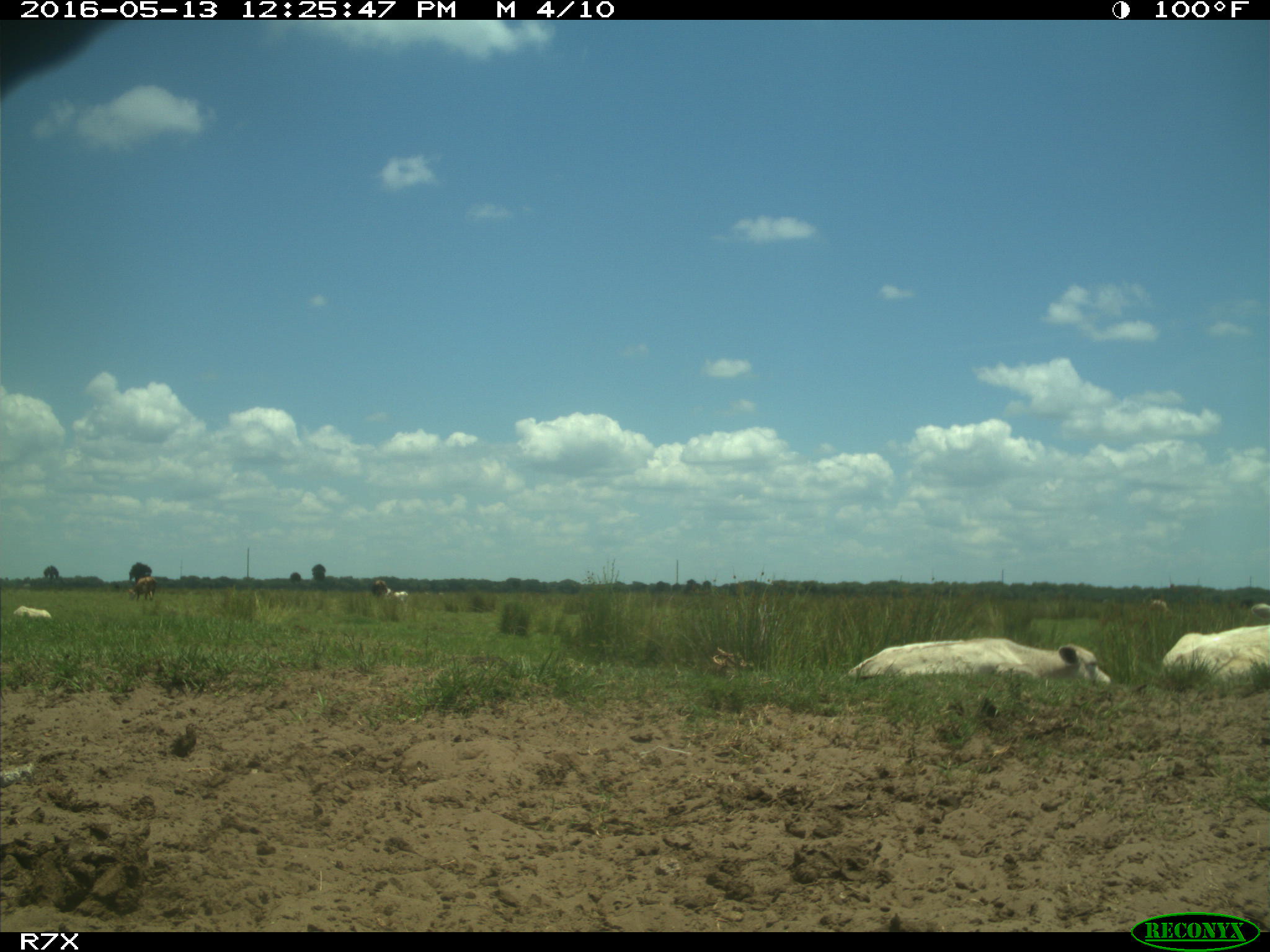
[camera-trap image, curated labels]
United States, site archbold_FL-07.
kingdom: Animalia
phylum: Chordata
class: Mammalia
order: Artiodactyla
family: Bovidae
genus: Bos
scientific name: Bos taurus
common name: domestic cow